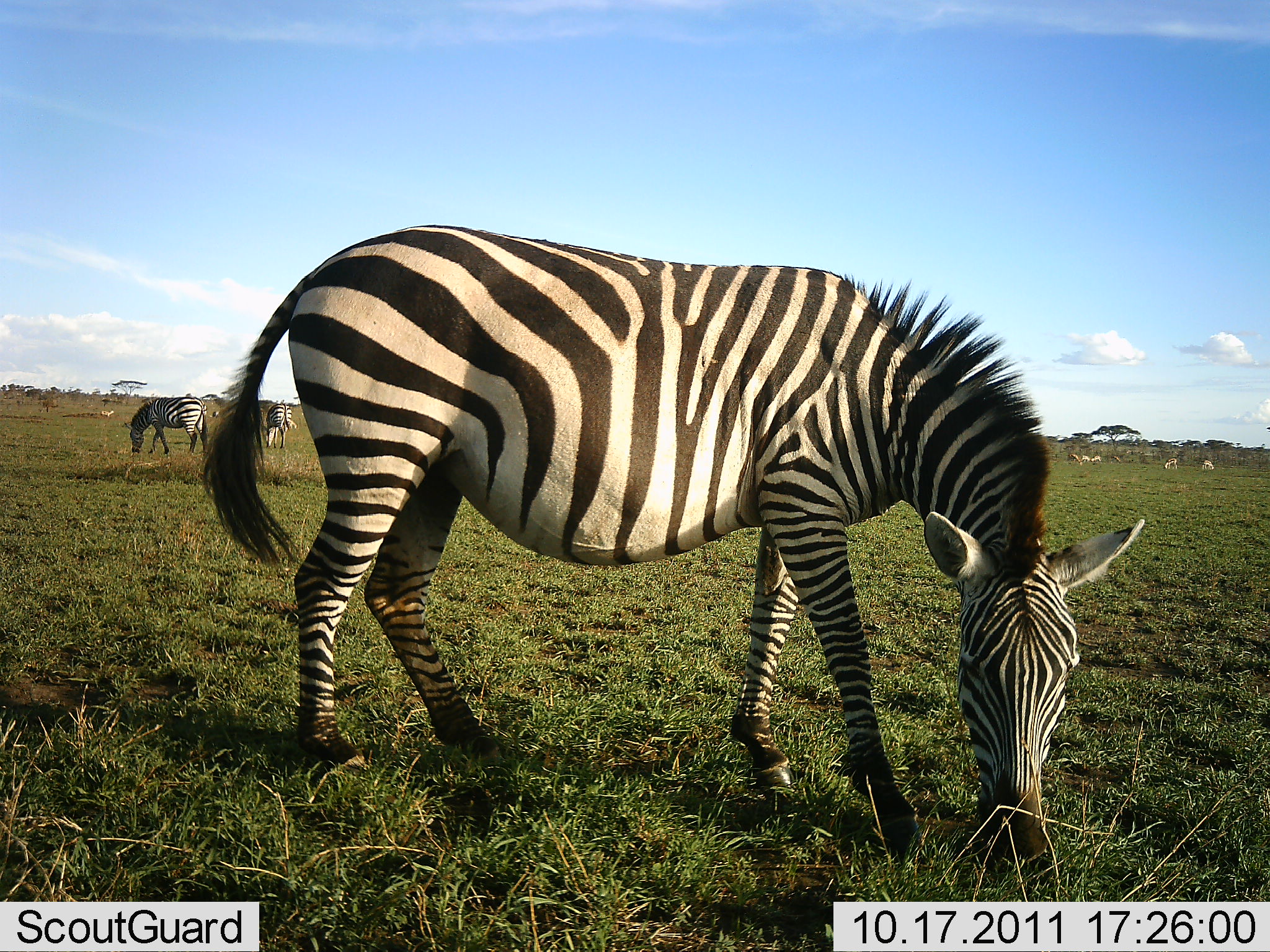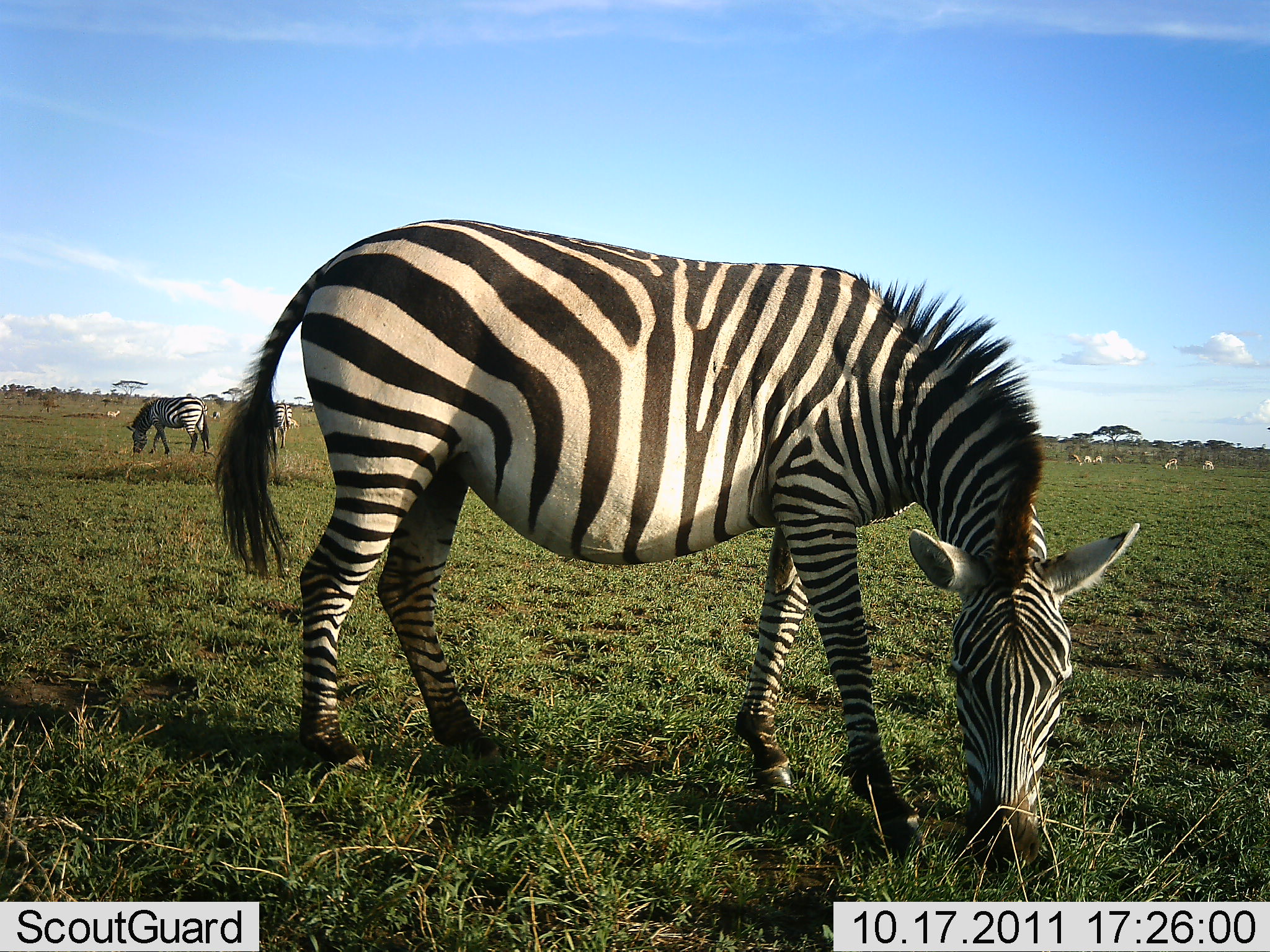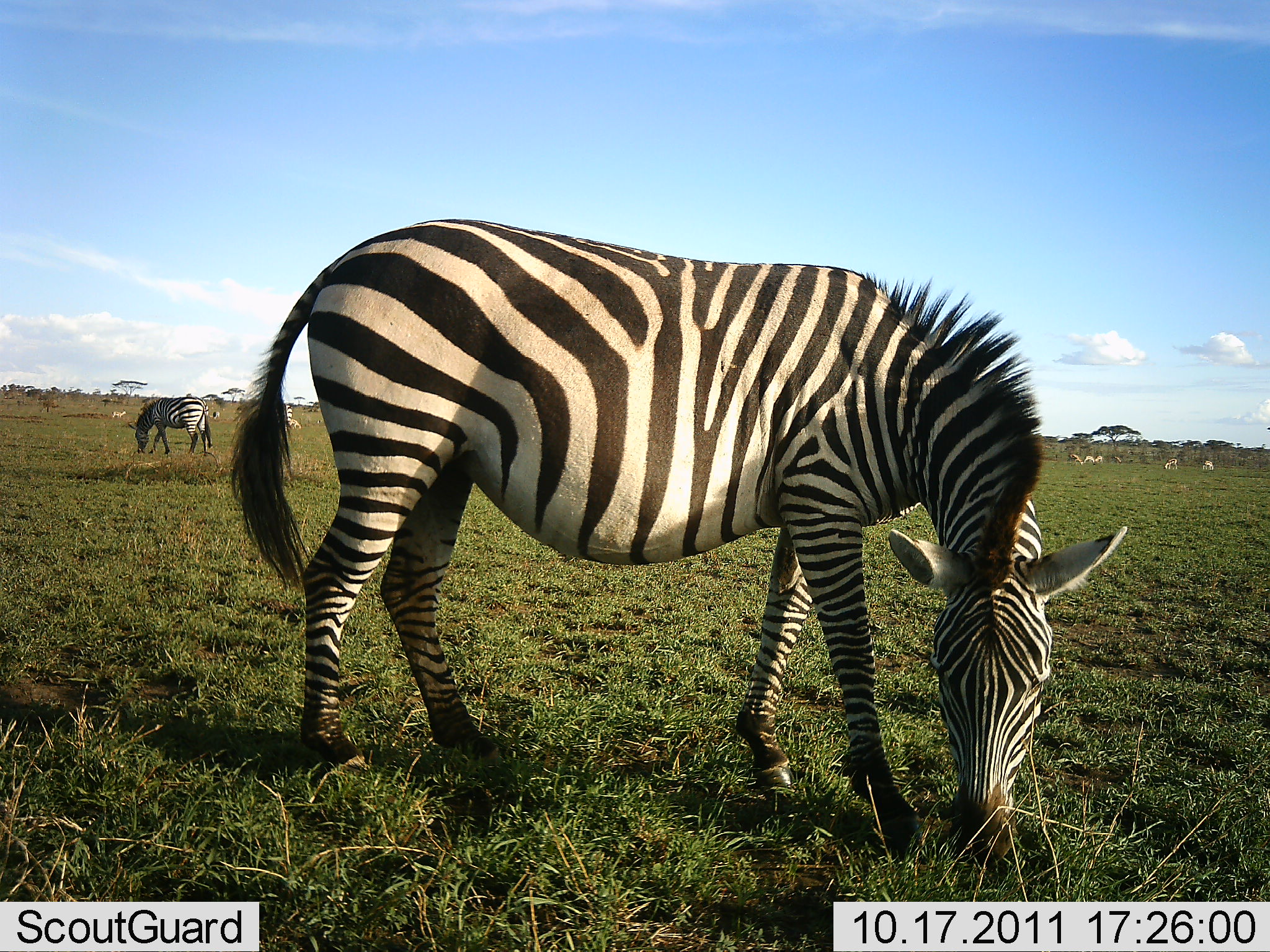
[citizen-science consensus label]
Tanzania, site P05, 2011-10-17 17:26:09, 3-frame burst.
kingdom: Animalia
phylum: Chordata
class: Mammalia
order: Perissodactyla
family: Equidae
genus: Equus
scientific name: Equus quagga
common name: plains zebra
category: zebra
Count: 3.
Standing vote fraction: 7%.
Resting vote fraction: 7%.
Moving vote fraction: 0%.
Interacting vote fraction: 0%.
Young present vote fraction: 0%.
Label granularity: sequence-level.